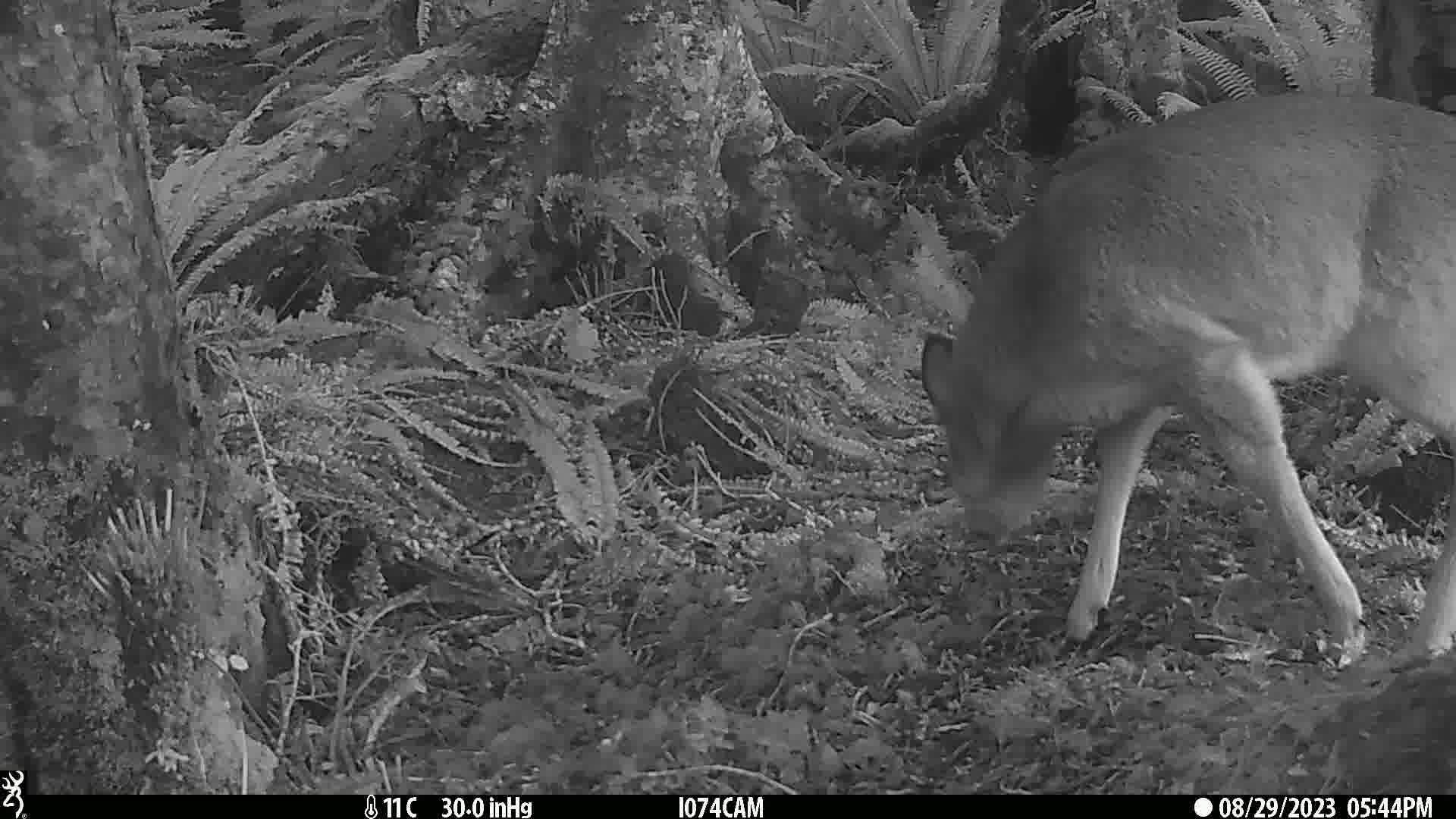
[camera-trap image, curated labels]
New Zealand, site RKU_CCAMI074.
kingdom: Animalia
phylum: Chordata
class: Mammalia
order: Artiodactyla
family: Cervidae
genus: Odocoileus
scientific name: Odocoileus virginianus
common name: white-tailed deer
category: white tailed deer